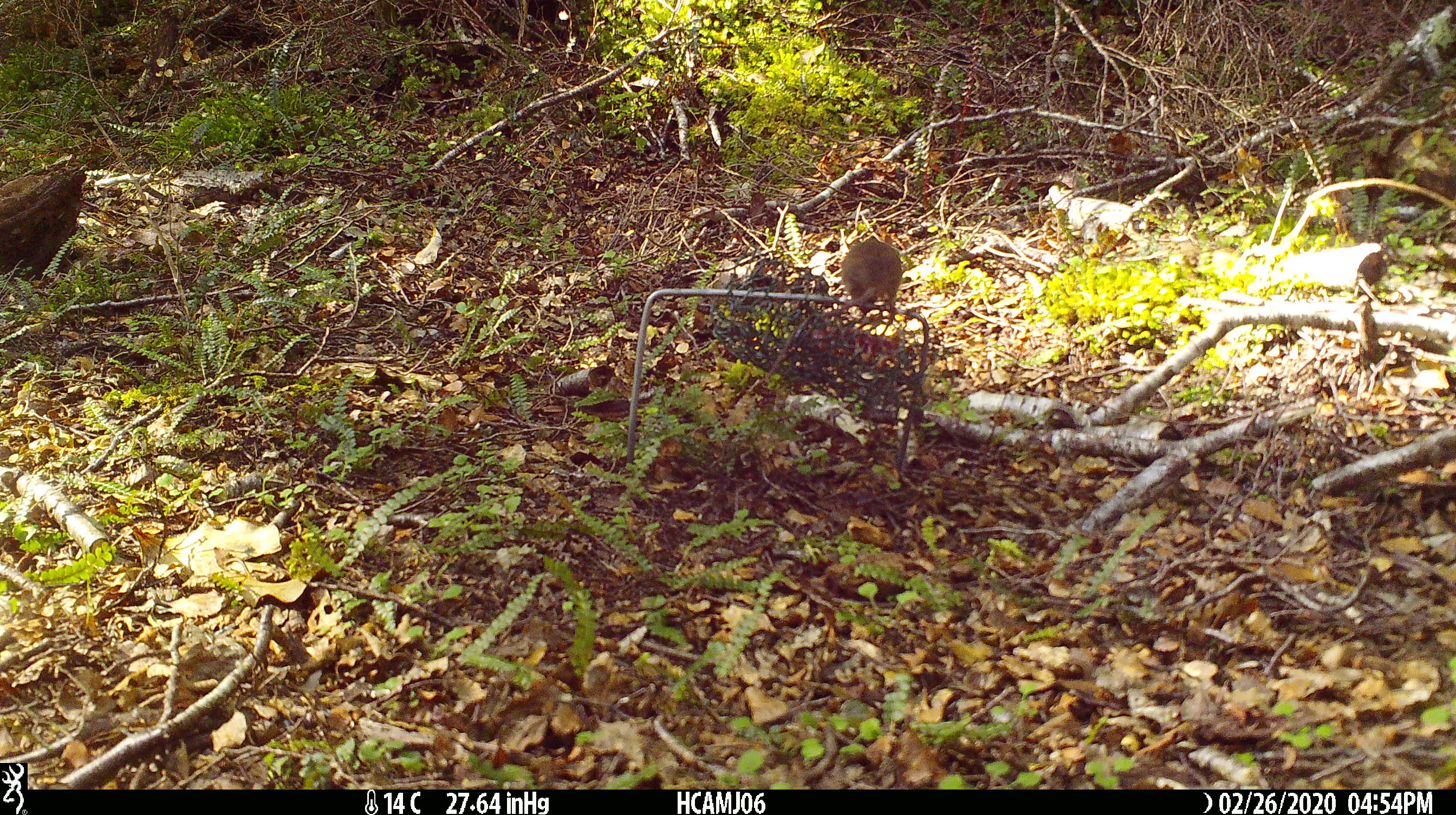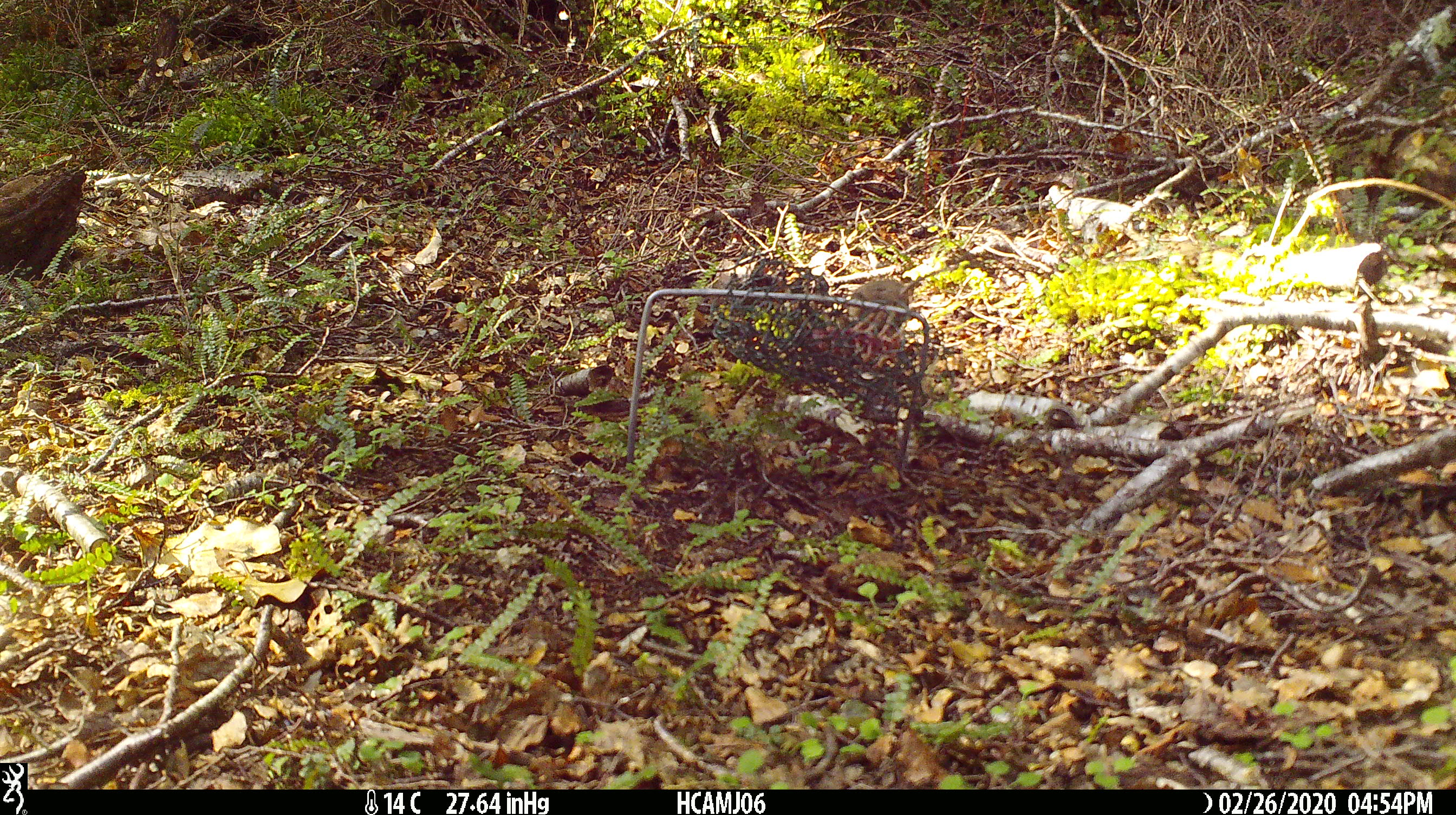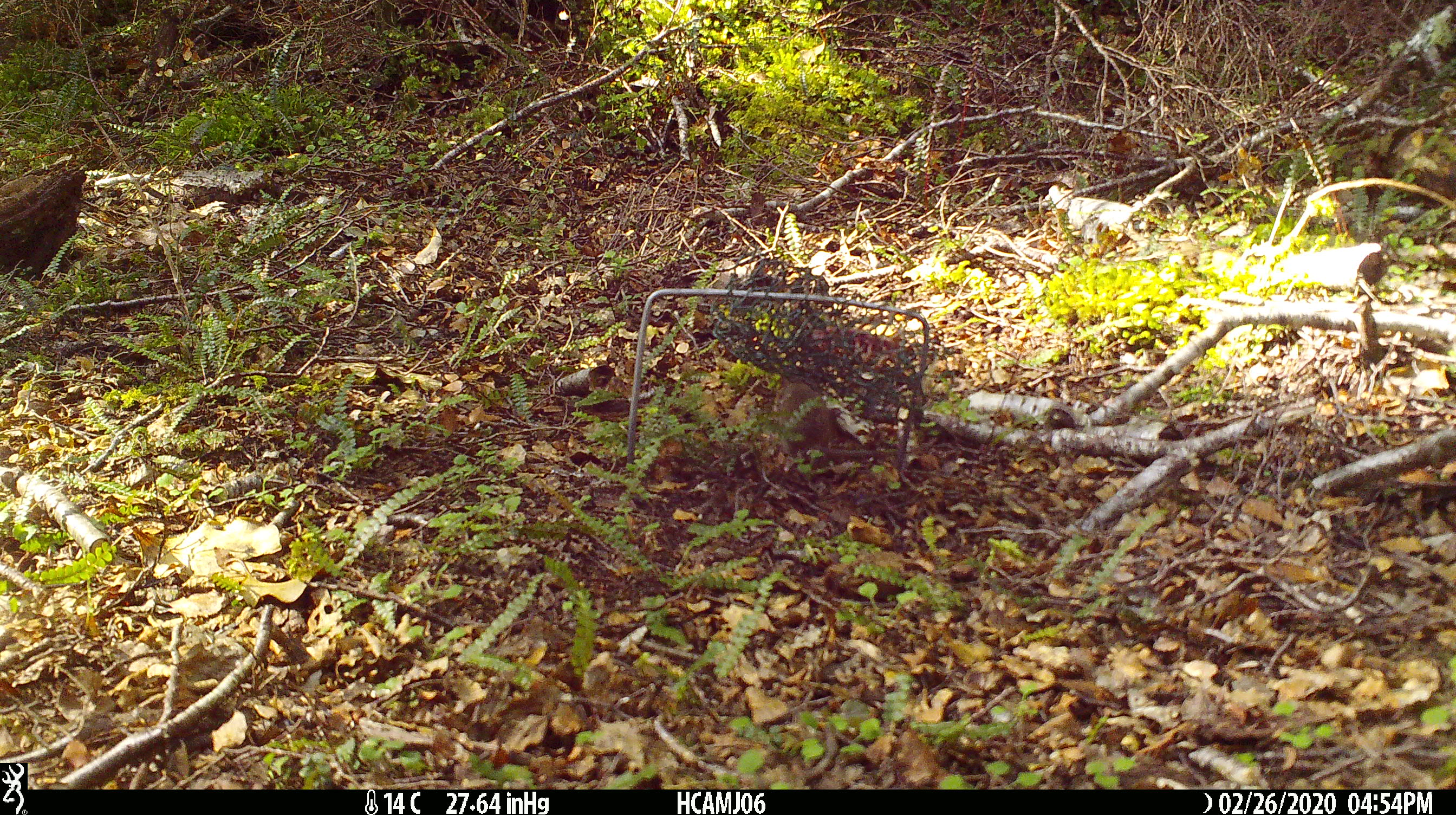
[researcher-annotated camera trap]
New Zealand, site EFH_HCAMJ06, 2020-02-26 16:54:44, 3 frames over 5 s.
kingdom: Animalia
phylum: Chordata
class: Mammalia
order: Rodentia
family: Muridae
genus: Mus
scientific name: Mus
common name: mouse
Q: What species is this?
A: Mouse (Mus).